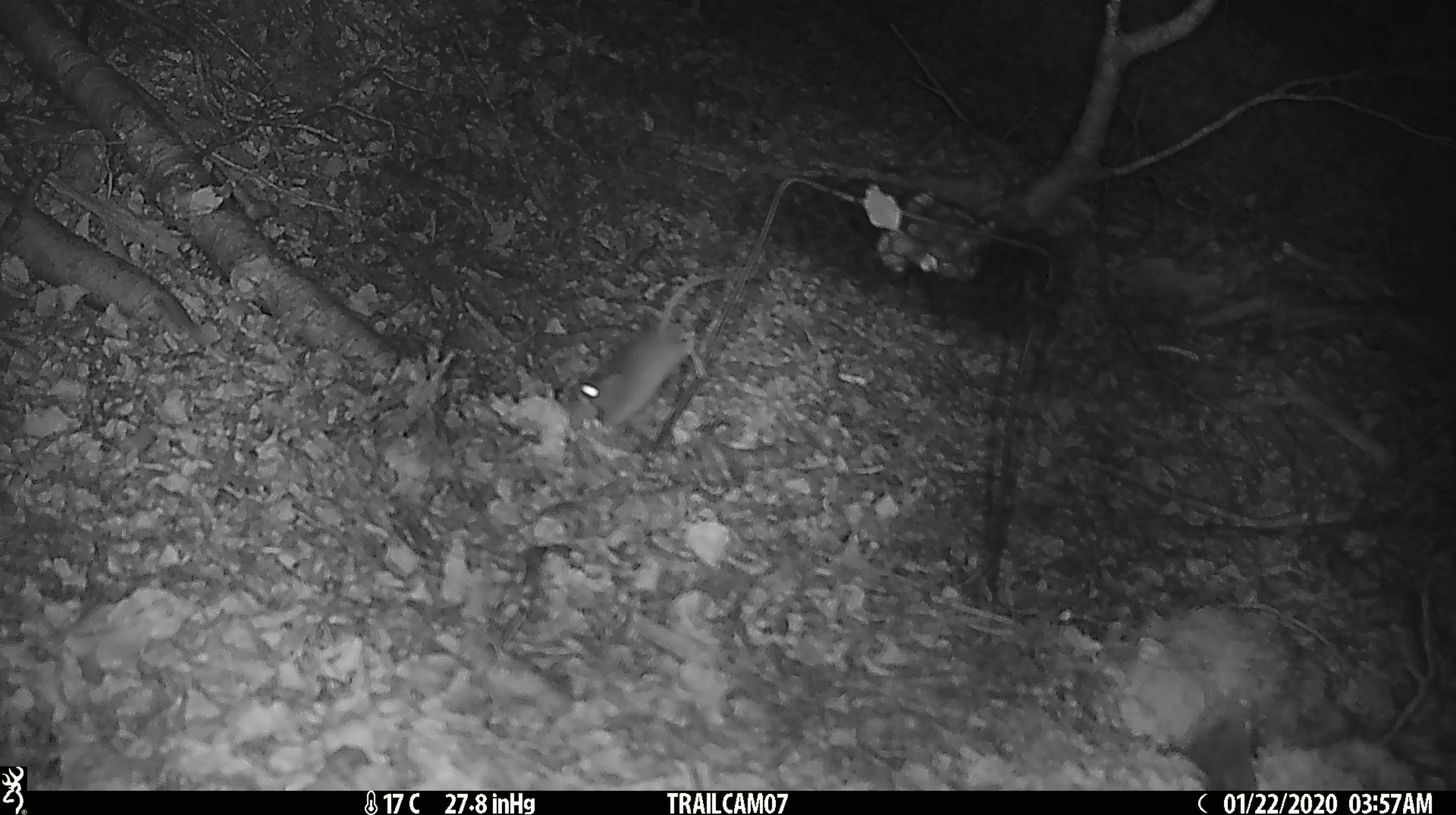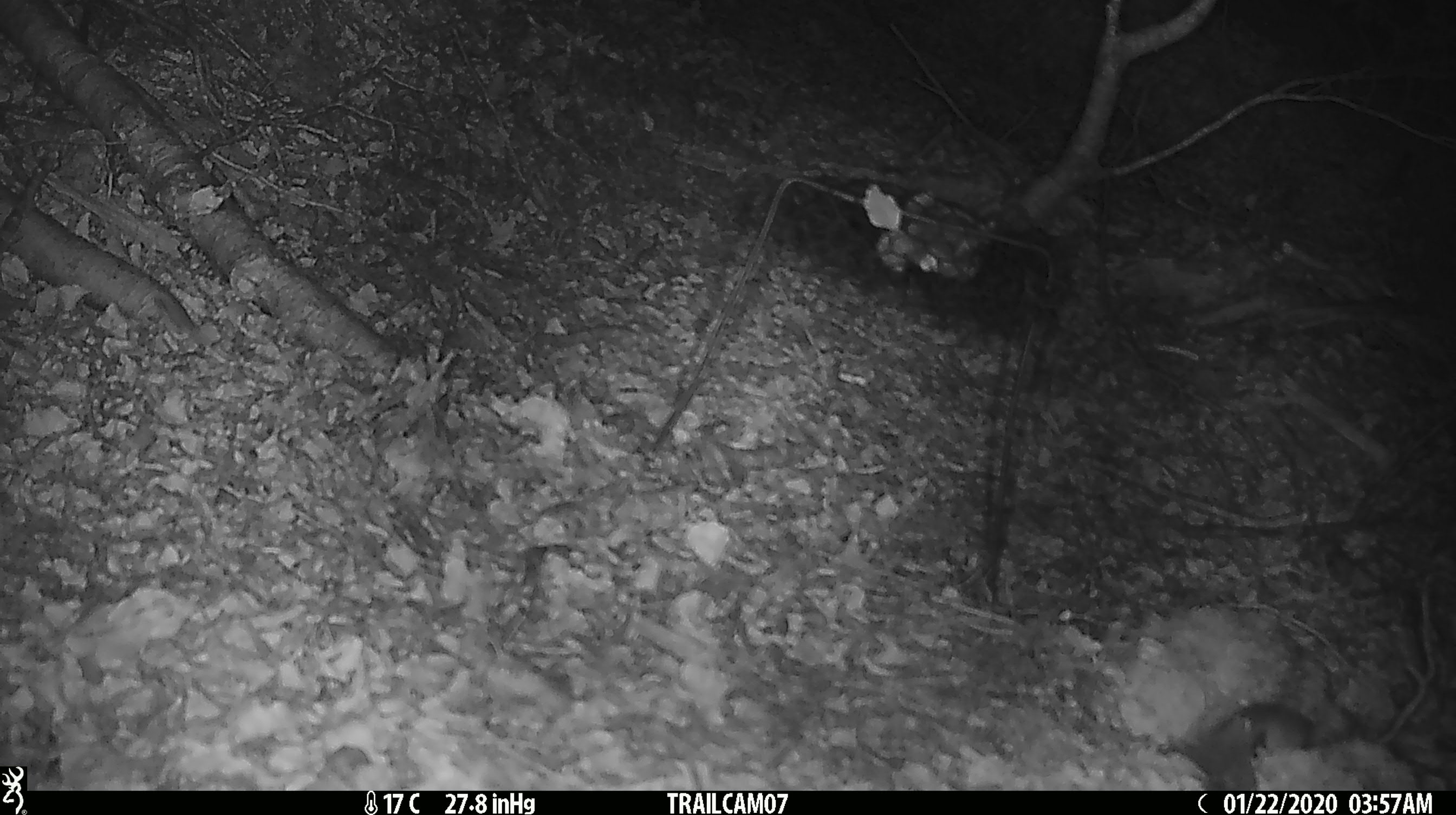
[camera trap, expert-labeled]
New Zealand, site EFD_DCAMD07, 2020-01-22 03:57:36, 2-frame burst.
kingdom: Animalia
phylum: Chordata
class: Mammalia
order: Rodentia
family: Muridae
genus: Mus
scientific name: Mus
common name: mouse